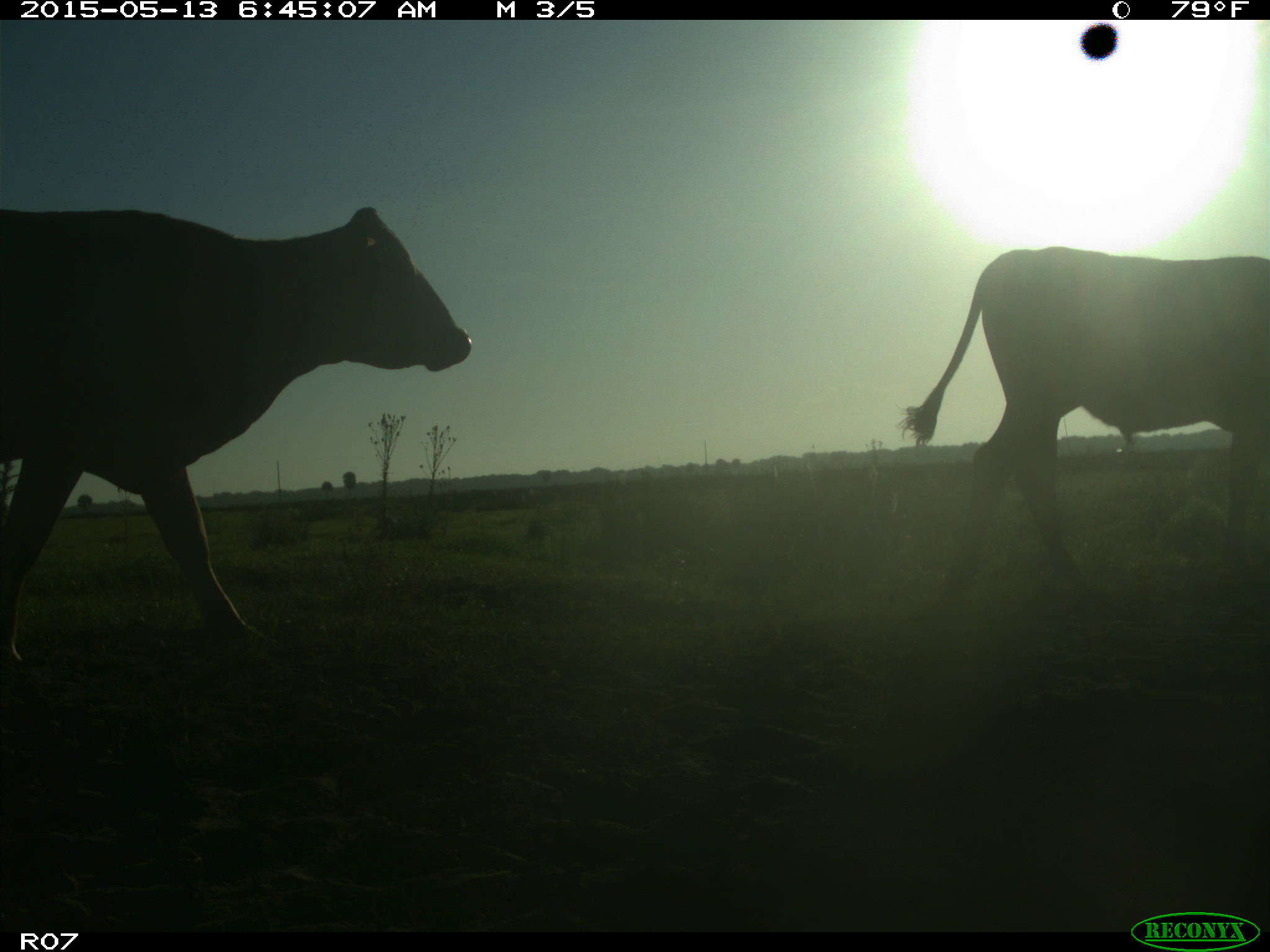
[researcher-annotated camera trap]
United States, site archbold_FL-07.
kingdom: Animalia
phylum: Chordata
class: Mammalia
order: Artiodactyla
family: Bovidae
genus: Bos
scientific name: Bos taurus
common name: domestic cow